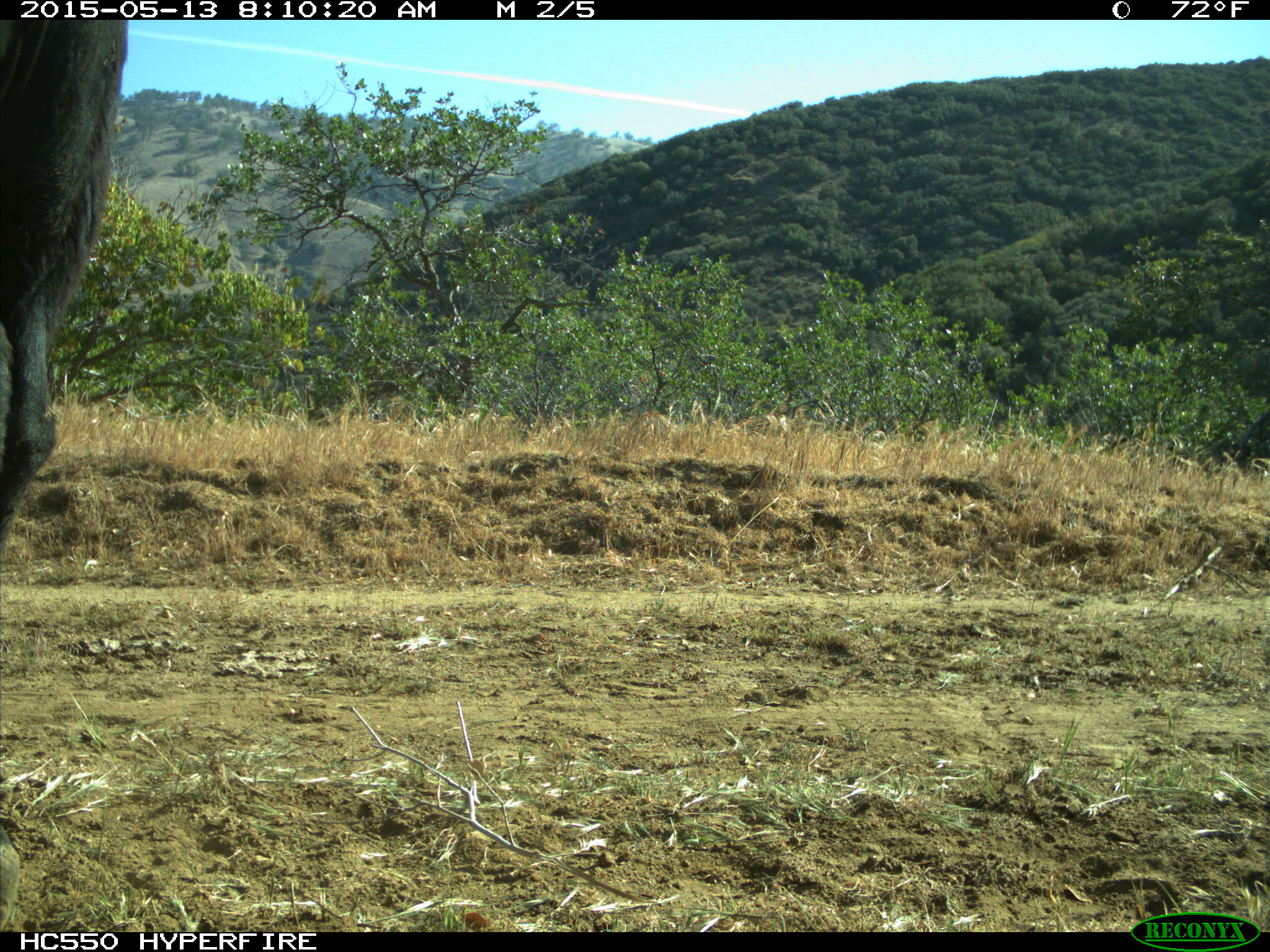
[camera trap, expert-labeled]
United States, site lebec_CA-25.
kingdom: Animalia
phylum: Chordata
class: Mammalia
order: Artiodactyla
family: Bovidae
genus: Bos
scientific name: Bos taurus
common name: domestic cow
Bos taurus (domestic cow).